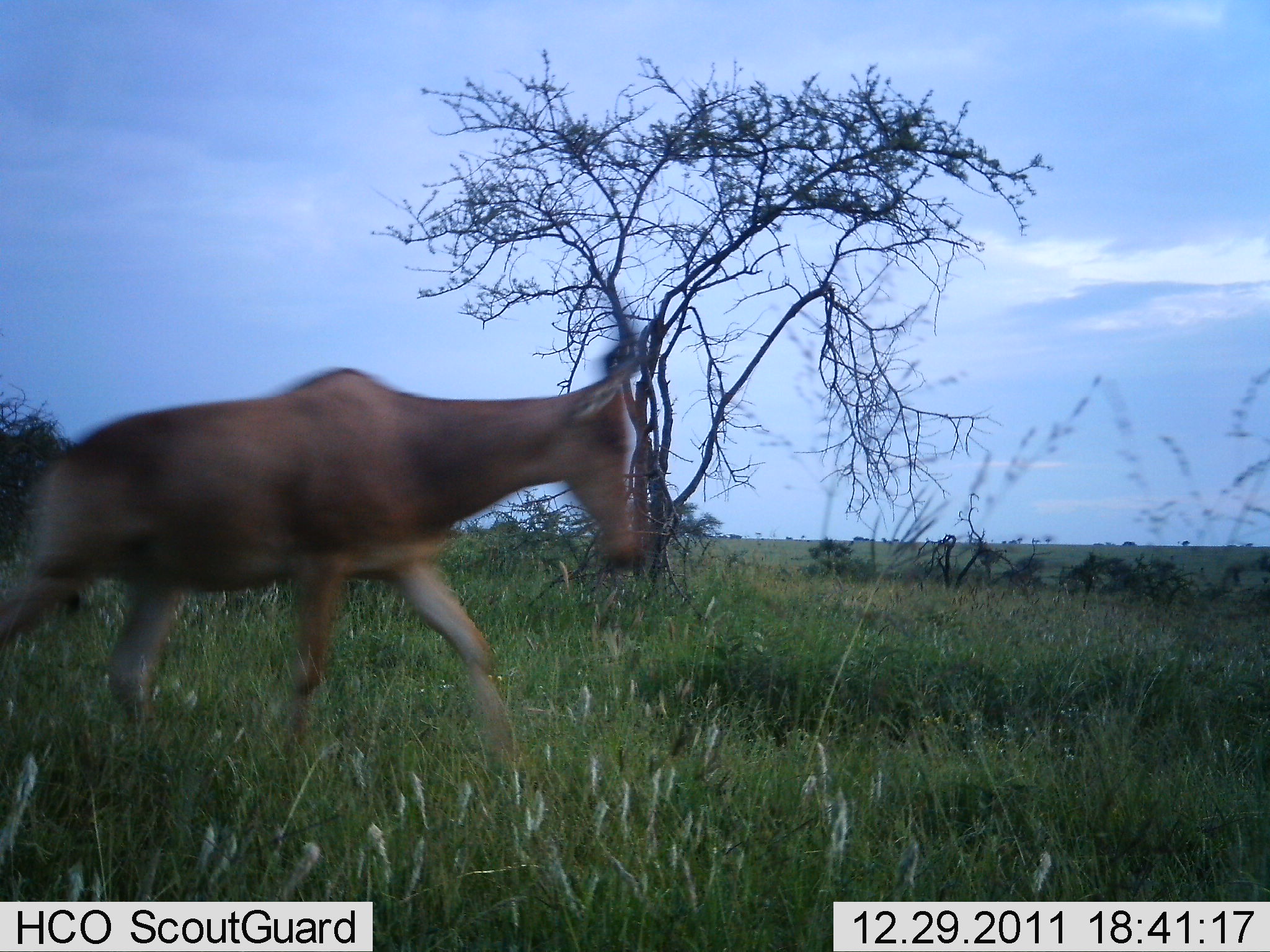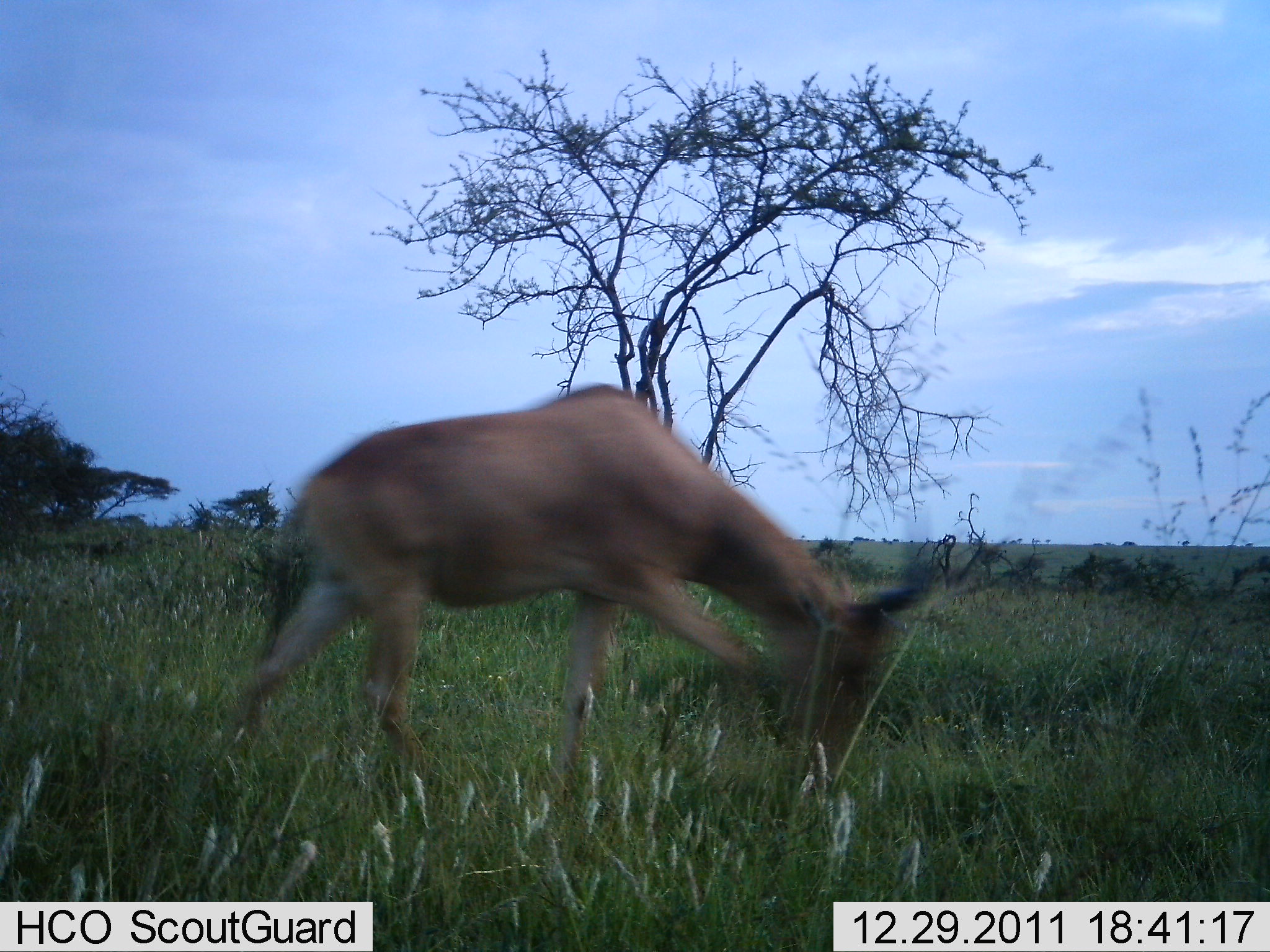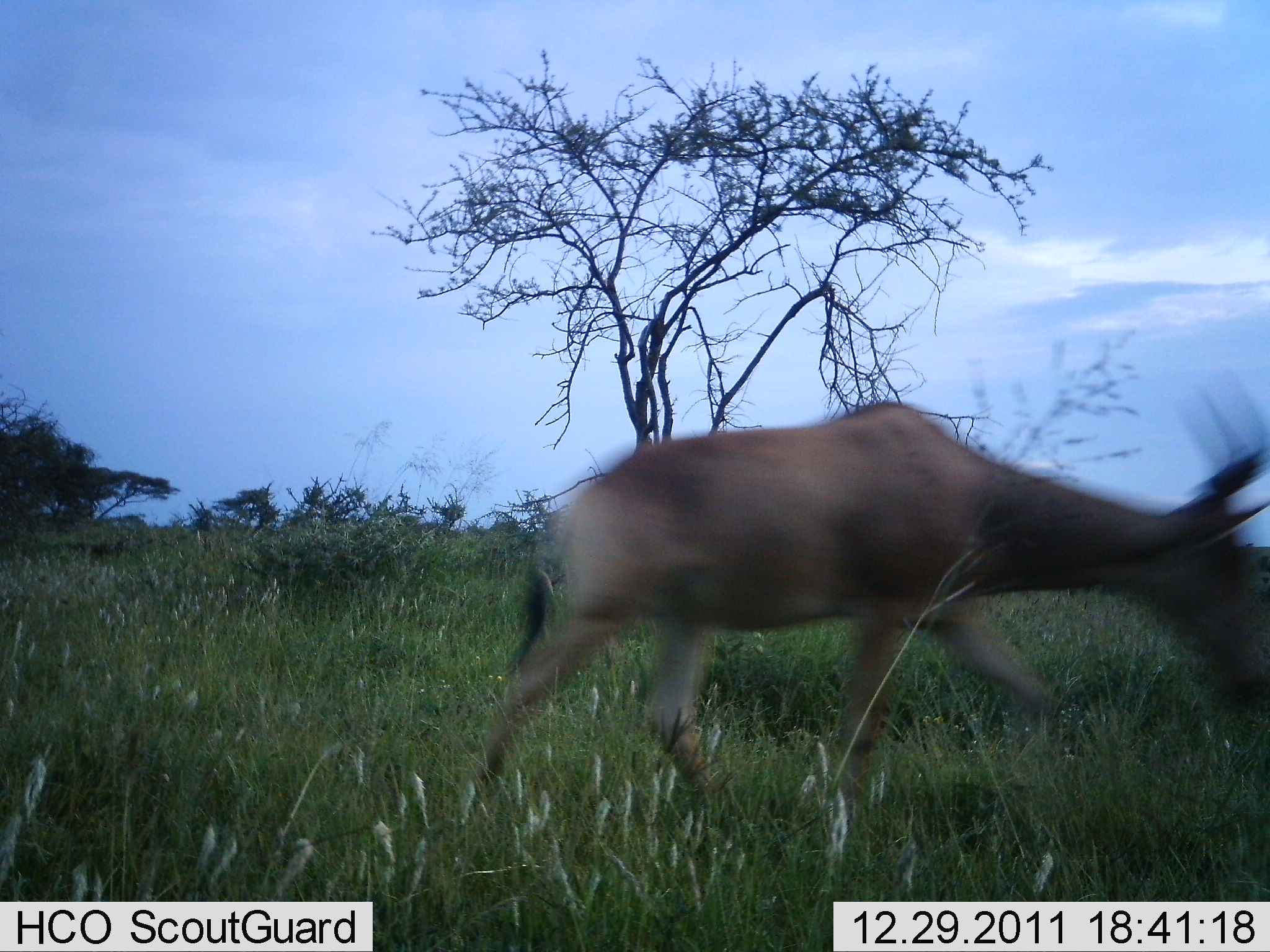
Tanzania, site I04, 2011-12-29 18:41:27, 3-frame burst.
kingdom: Animalia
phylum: Chordata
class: Mammalia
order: Artiodactyla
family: Bovidae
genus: Alcelaphus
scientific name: Alcelaphus buselaphus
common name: hartebeest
Hartebeest (Alcelaphus buselaphus), count 1. Behavior (volunteer vote fractions): standing 8%, resting 0%, moving 100%, interacting 0%. Young present (vote fraction): 0%. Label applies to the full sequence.